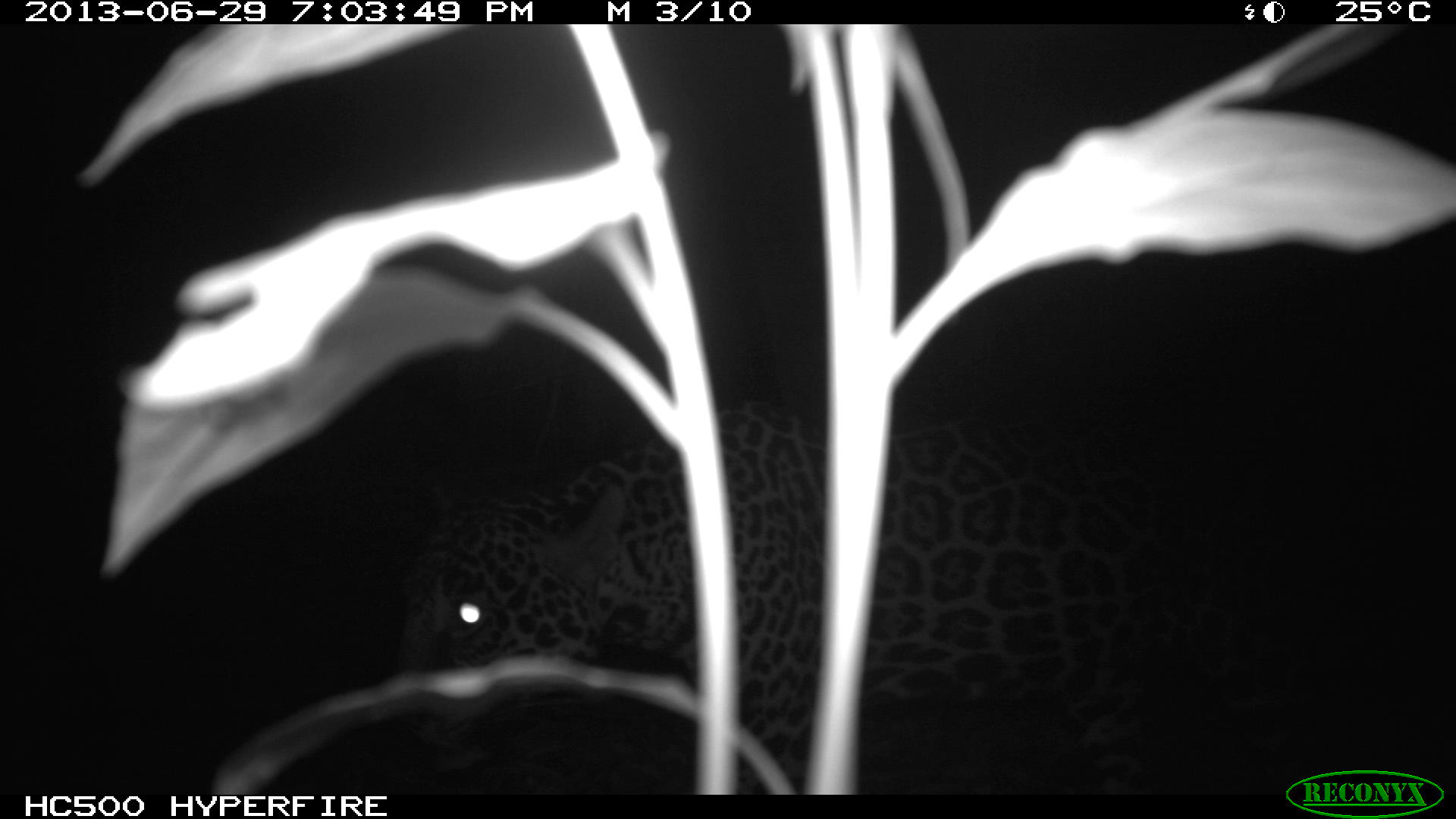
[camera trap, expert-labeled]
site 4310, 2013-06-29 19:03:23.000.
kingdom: Animalia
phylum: Chordata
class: Mammalia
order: Carnivora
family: Felidae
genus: Panthera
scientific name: Panthera onca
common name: jaguar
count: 1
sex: female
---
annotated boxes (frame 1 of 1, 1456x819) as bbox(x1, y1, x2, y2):
panthera onca: bbox(393, 402, 1340, 794)